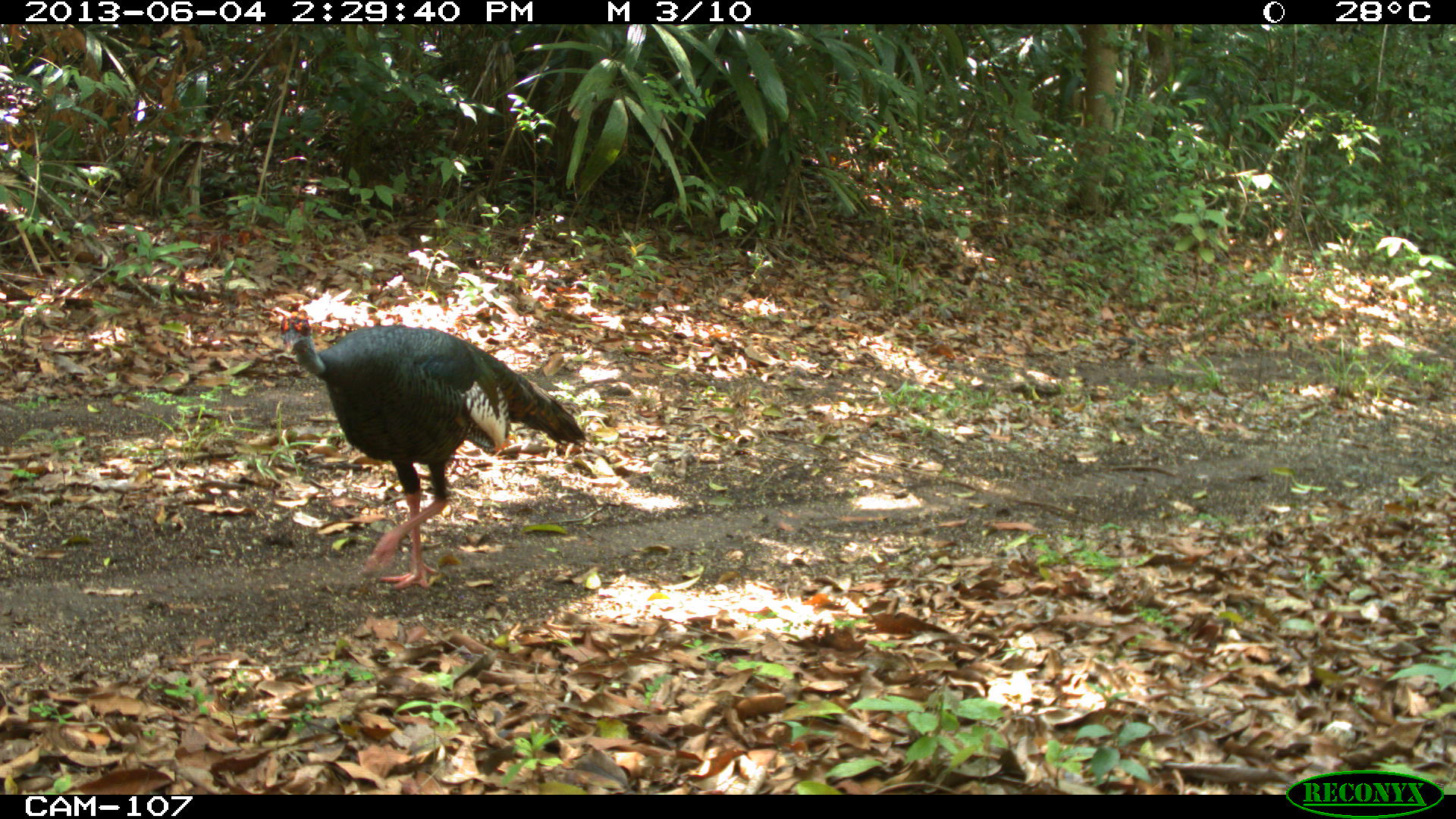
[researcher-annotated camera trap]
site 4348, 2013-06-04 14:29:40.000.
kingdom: Animalia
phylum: Chordata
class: Aves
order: Galliformes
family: Phasianidae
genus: Meleagris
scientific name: Meleagris ocellata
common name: ocellated turkey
Meleagris ocellata (ocellated turkey), count 1, sex male.